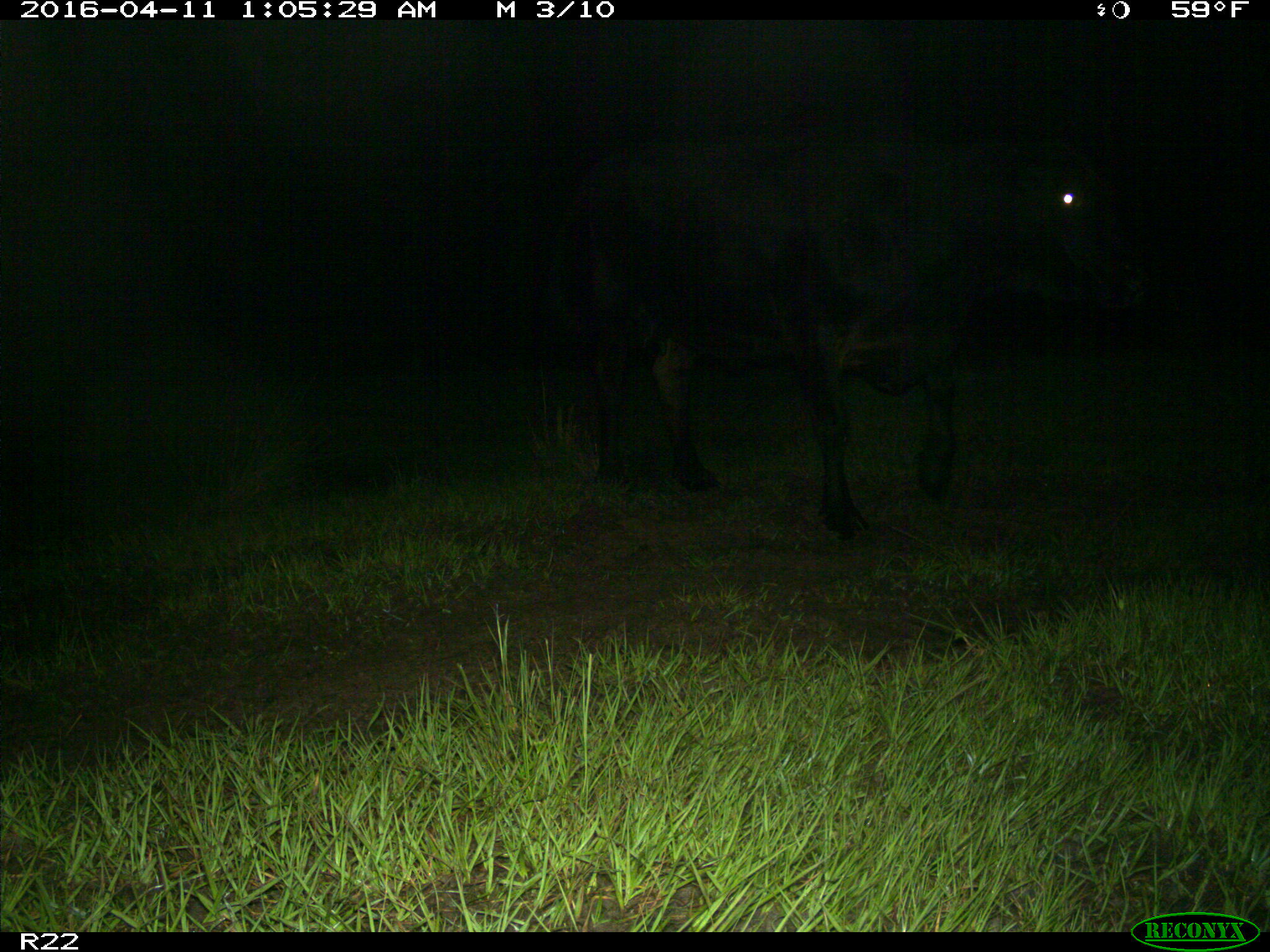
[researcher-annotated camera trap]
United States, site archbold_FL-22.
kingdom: Animalia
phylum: Chordata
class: Mammalia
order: Artiodactyla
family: Bovidae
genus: Bos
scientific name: Bos taurus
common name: domestic cow